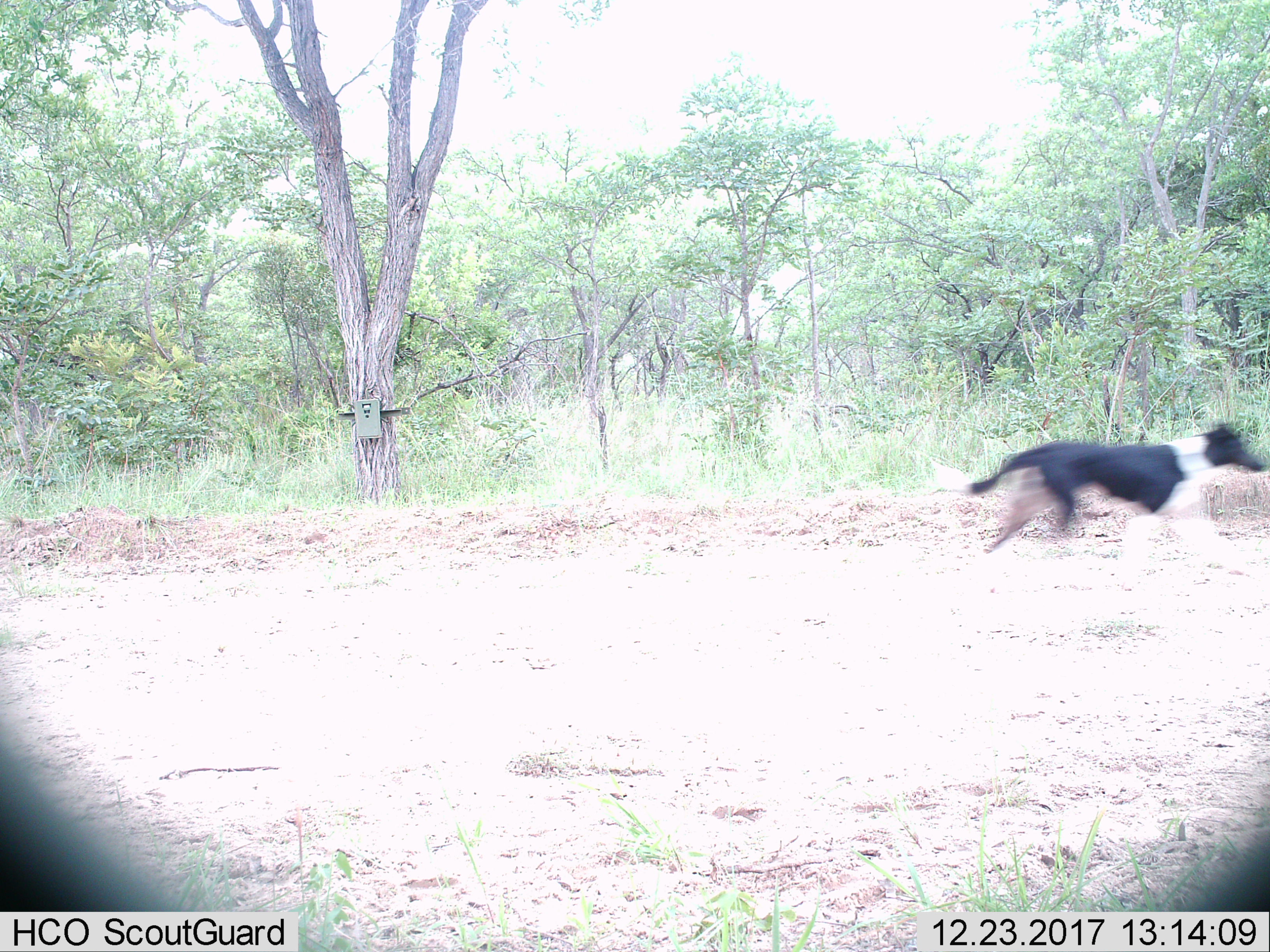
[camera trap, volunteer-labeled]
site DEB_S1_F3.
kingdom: Animalia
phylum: Chordata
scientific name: Vertebrata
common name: domestic animal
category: domesticanimal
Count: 1.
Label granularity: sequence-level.